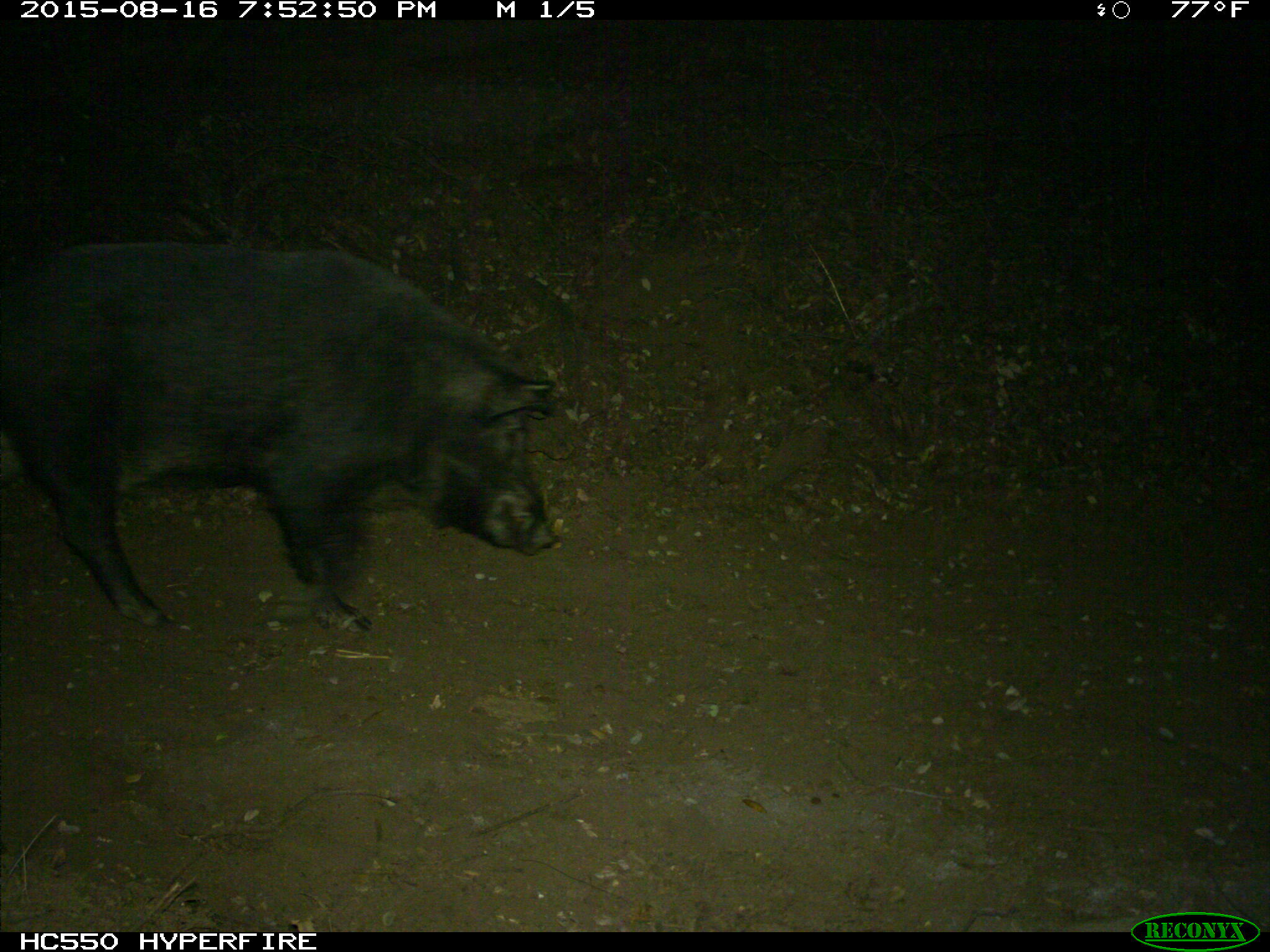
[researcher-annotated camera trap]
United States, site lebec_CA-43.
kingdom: Animalia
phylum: Chordata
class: Mammalia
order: Artiodactyla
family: Suidae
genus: Sus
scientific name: Sus scrofa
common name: wild boar